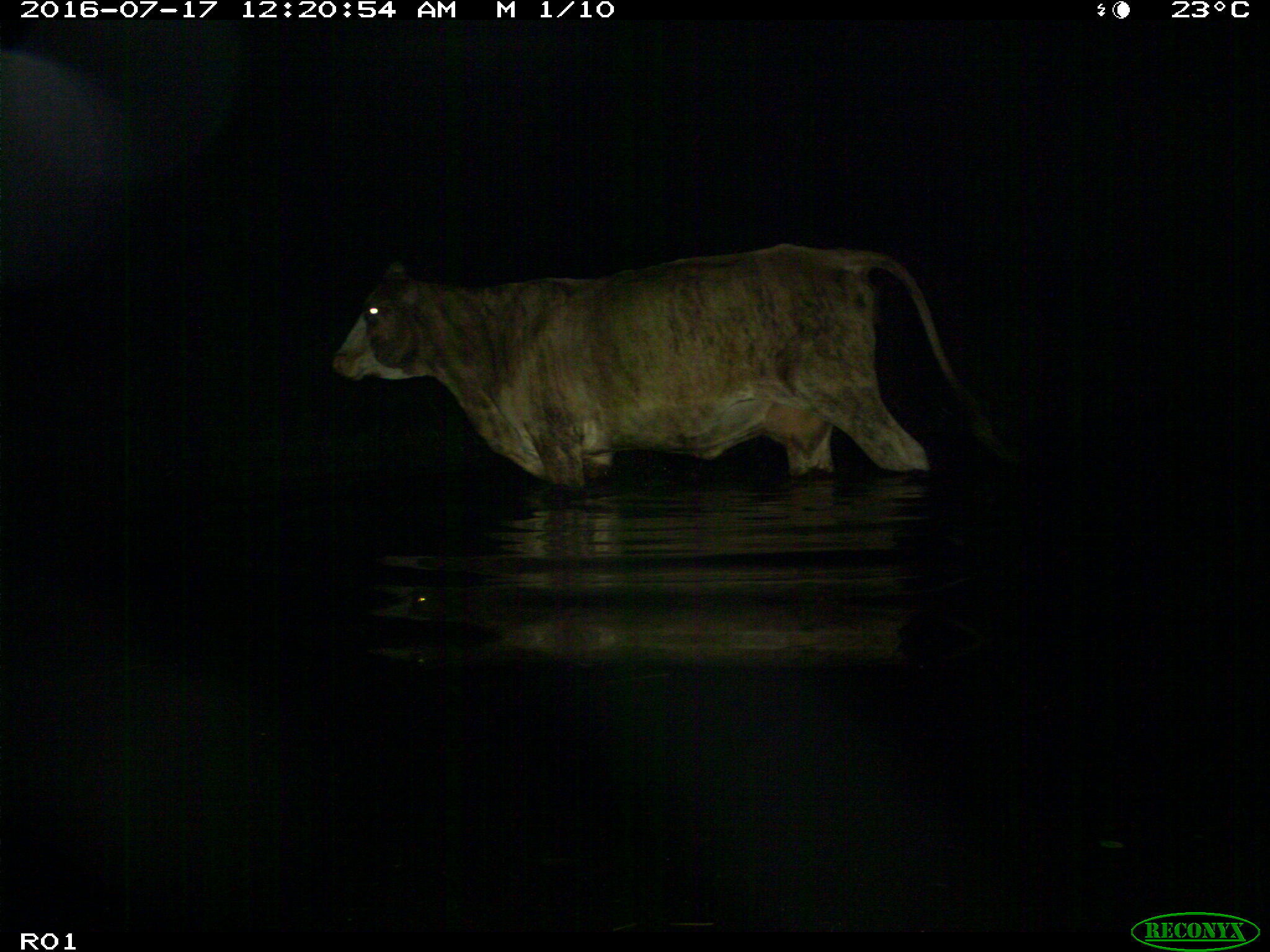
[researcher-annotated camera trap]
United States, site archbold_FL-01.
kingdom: Animalia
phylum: Chordata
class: Mammalia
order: Artiodactyla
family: Bovidae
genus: Bos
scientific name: Bos taurus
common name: domestic cow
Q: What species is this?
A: Bos taurus (domestic cow).